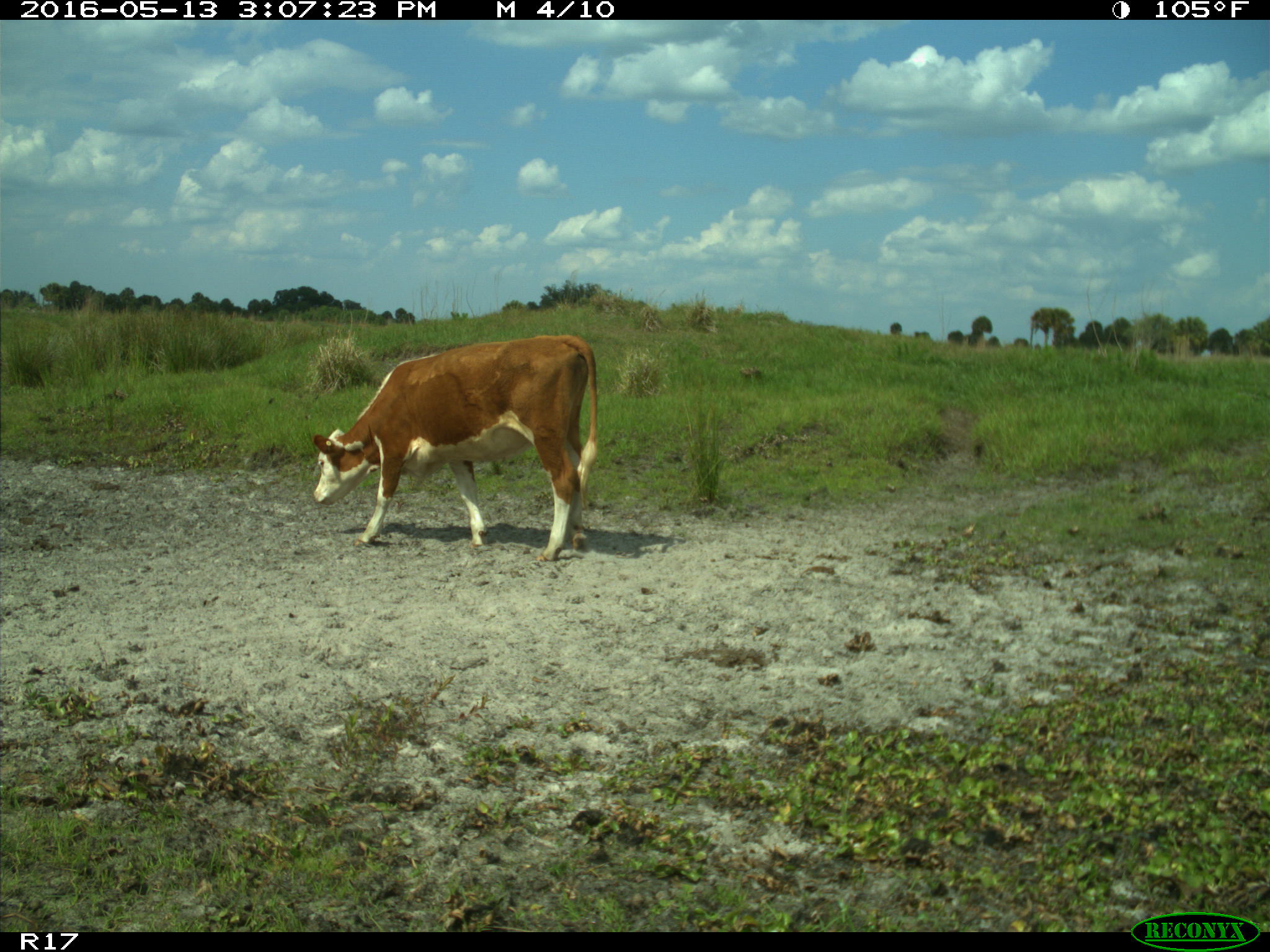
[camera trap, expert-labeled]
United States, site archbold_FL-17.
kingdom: Animalia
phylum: Chordata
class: Mammalia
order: Artiodactyla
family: Bovidae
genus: Bos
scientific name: Bos taurus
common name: domestic cow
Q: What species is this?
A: Bos taurus (domestic cow).